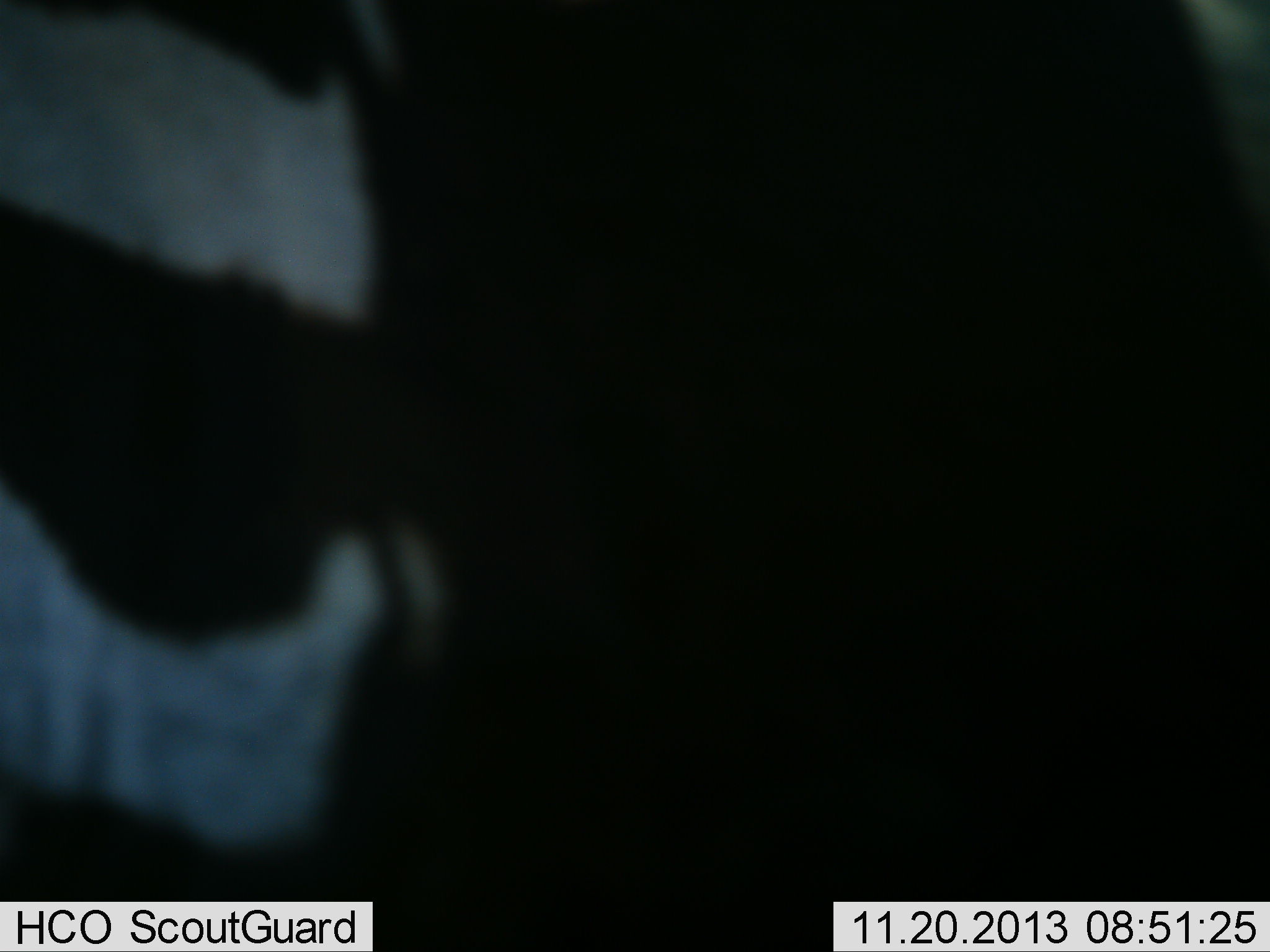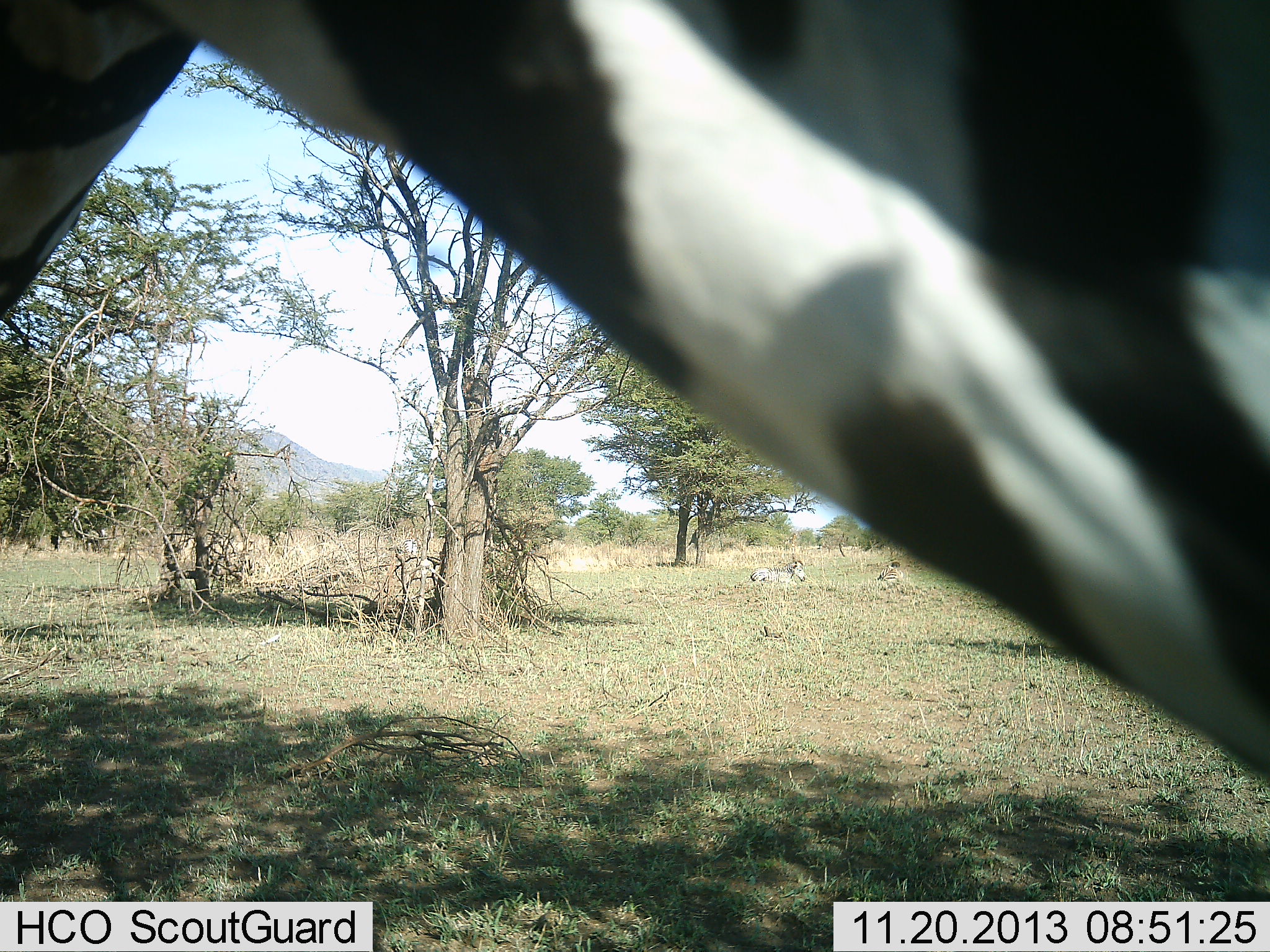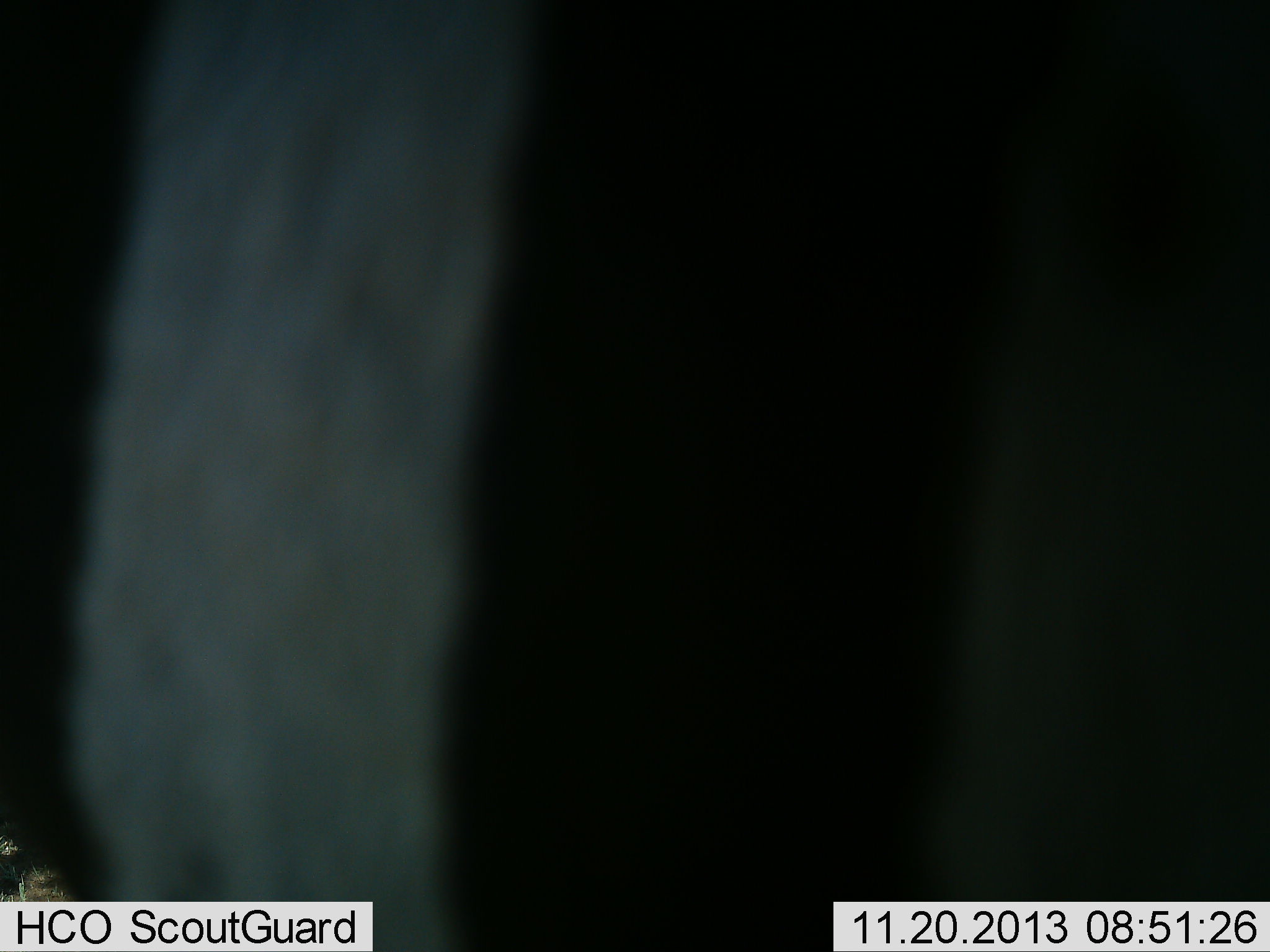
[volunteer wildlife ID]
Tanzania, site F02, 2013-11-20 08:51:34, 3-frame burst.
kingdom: Animalia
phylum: Chordata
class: Mammalia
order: Perissodactyla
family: Equidae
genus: Equus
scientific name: Equus quagga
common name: plains zebra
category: zebra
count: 1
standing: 40%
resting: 20%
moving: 60%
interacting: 0%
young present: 0%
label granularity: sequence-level